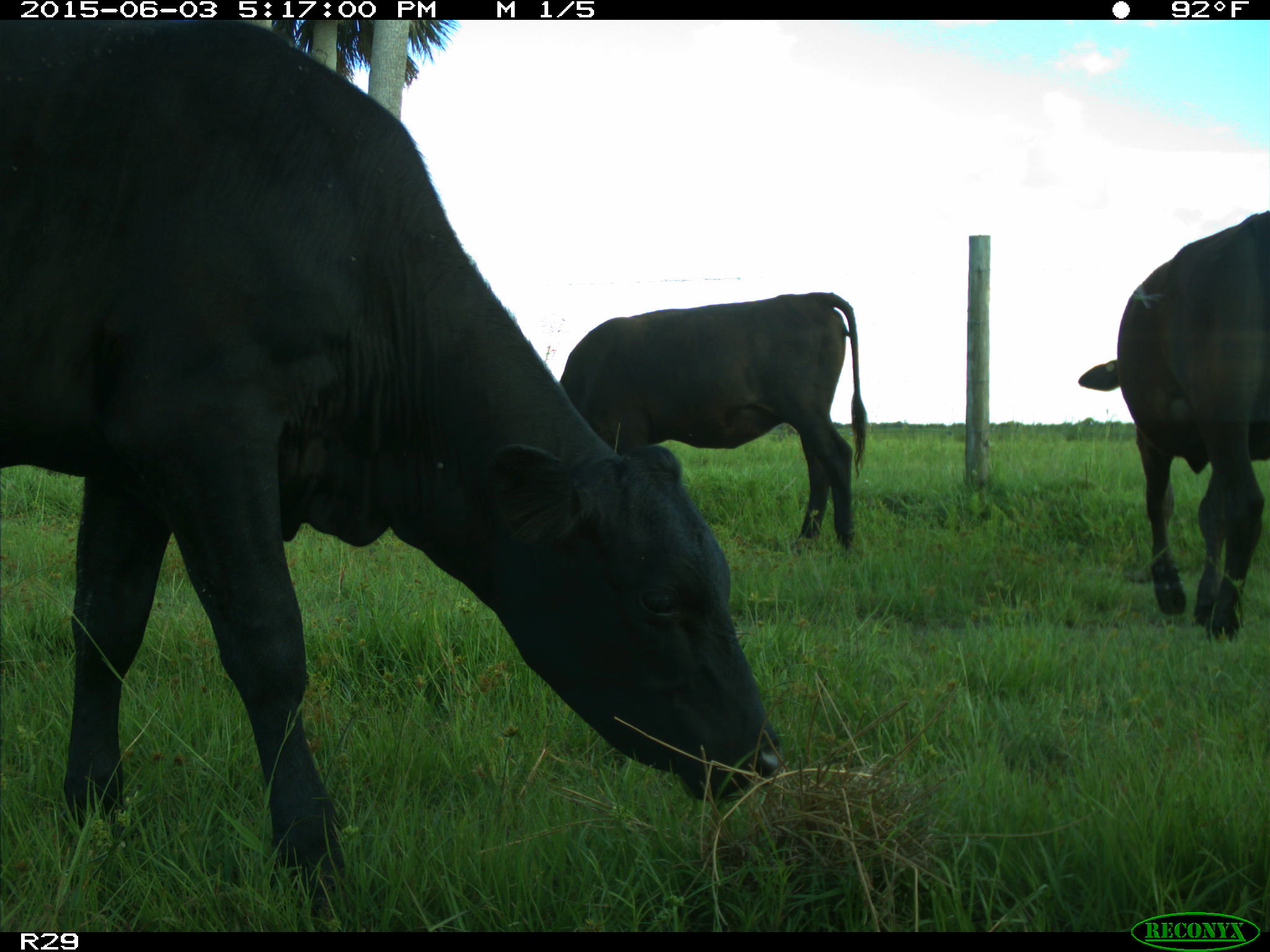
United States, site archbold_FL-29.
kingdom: Animalia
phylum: Chordata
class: Mammalia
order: Artiodactyla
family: Bovidae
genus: Bos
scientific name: Bos taurus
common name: domestic cow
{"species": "Bos taurus (domestic cow)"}